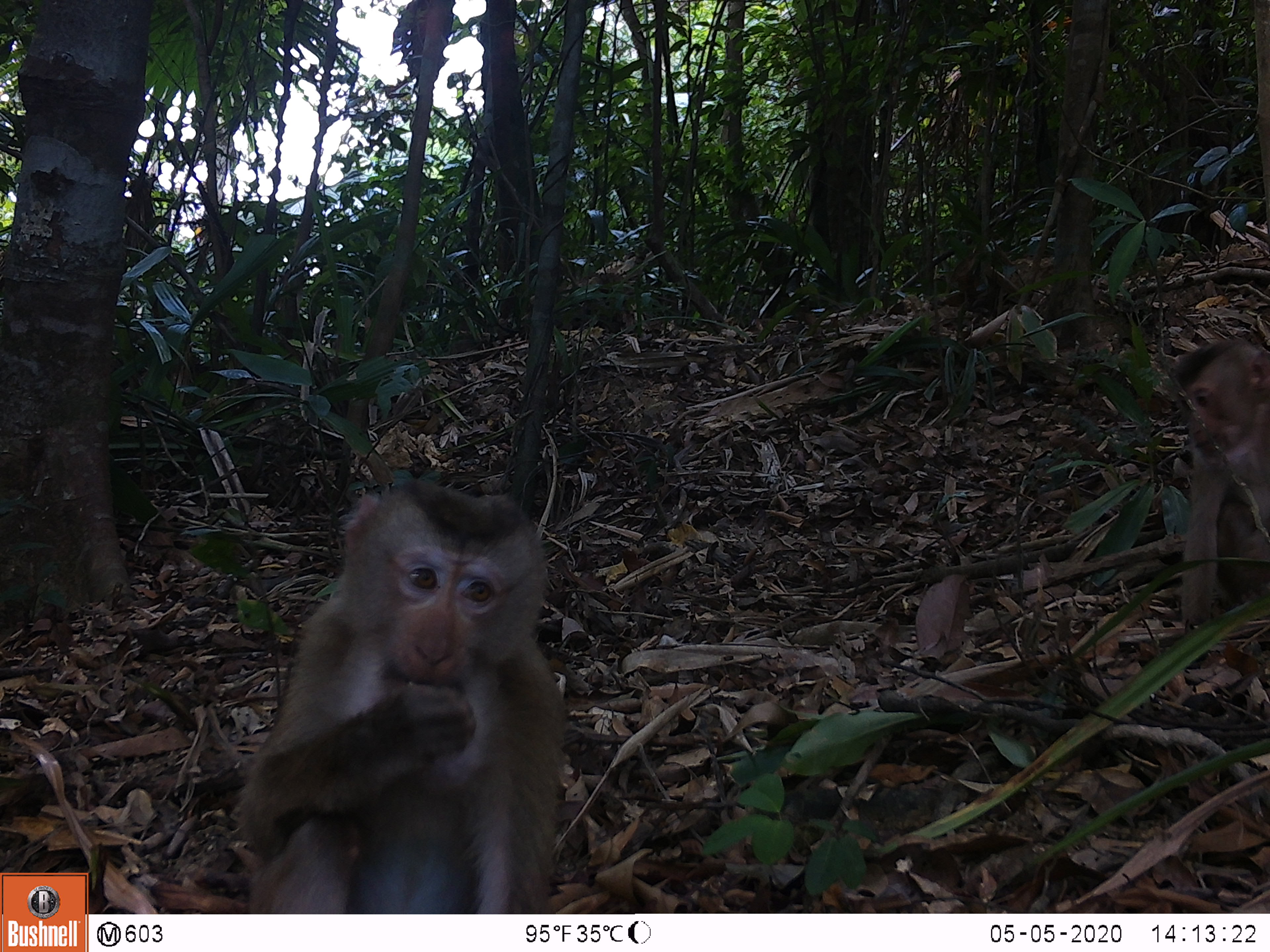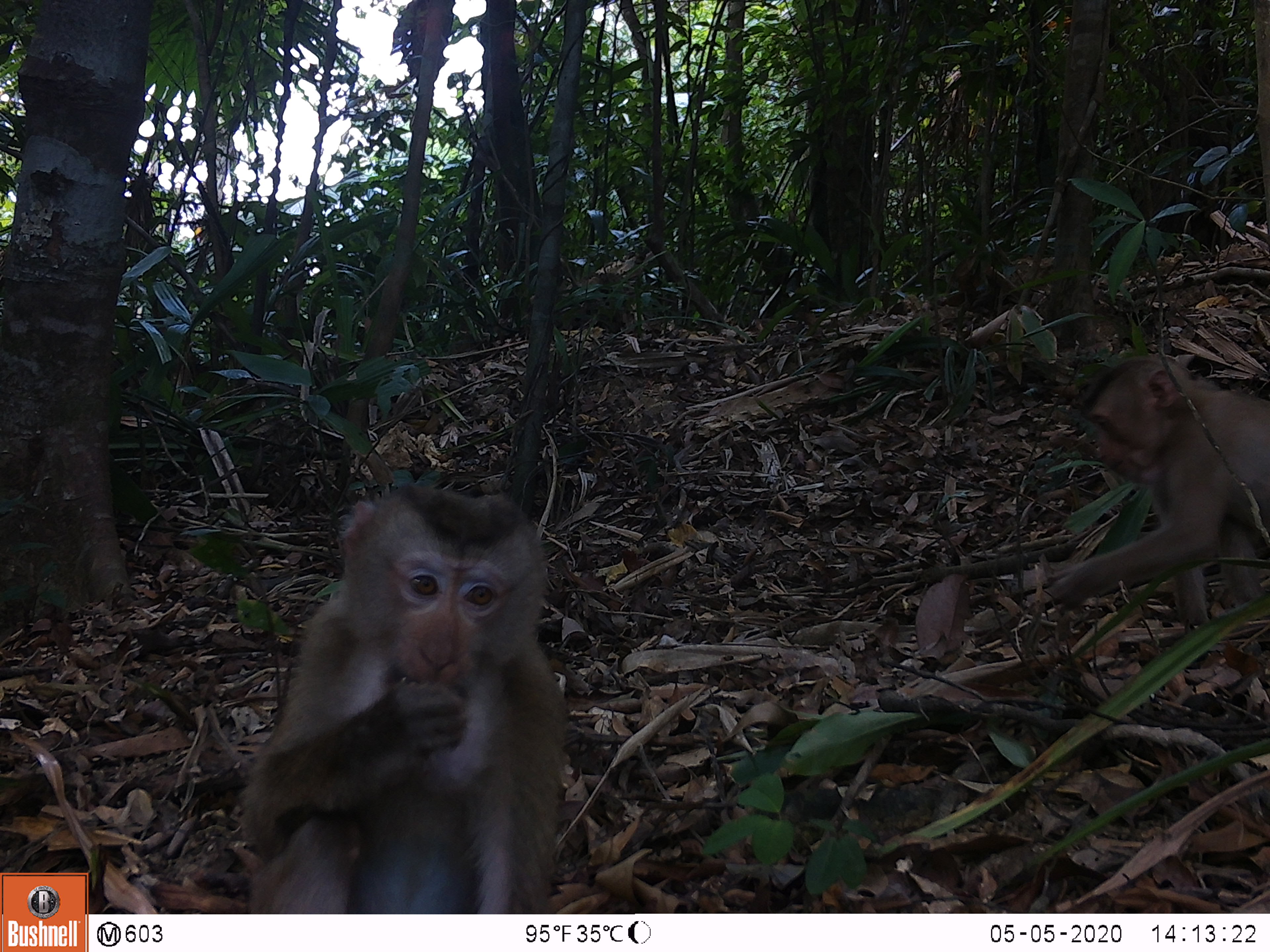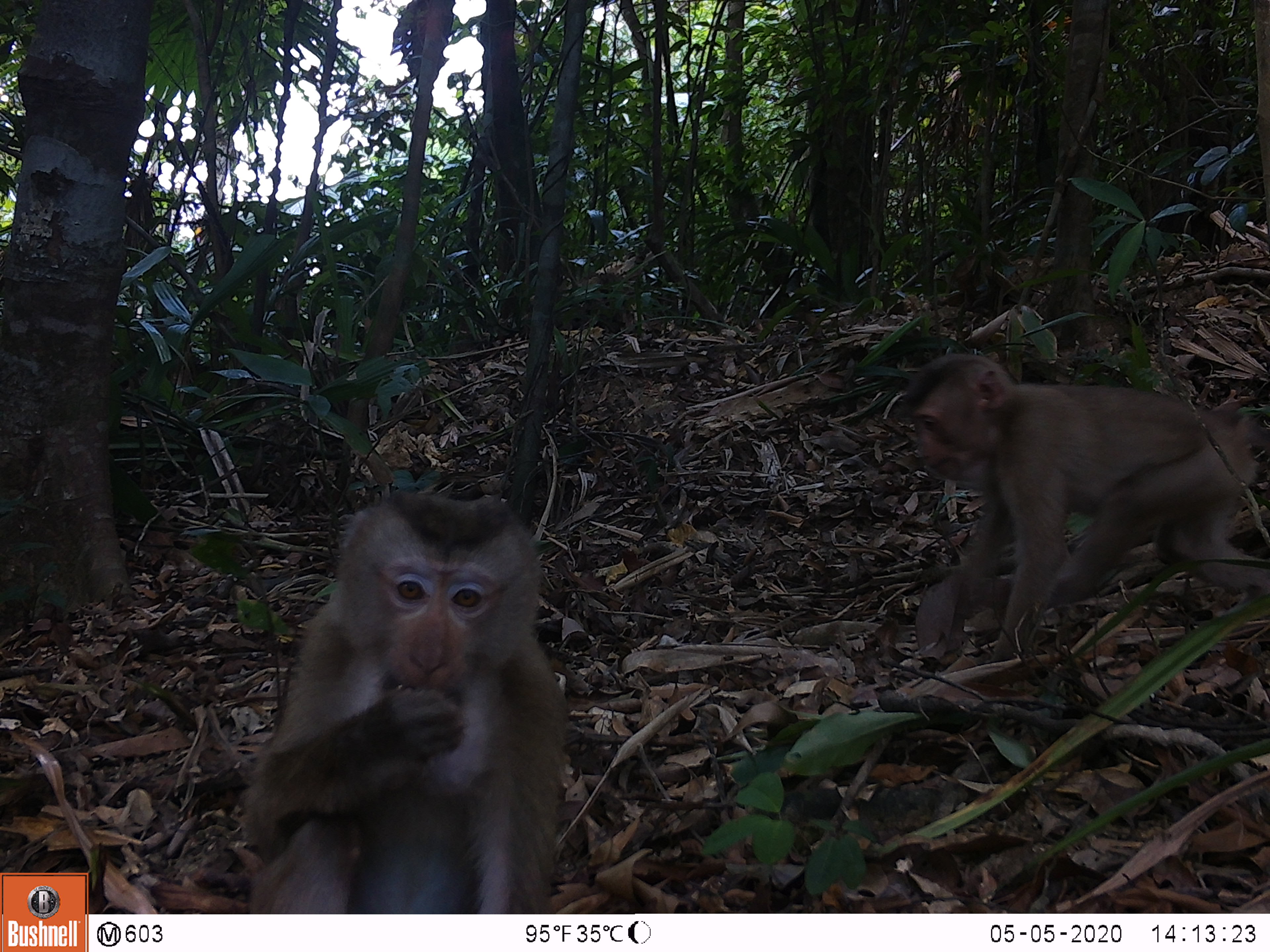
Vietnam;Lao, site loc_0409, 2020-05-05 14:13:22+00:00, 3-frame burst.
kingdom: Animalia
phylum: Chordata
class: Mammalia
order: Primates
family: Cercopithecidae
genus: Macaca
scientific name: Macaca nemestrina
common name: pig-tailed macaque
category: pig tailed macaque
Pig tailed macaque (pig-tailed macaque) (Macaca nemestrina). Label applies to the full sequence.